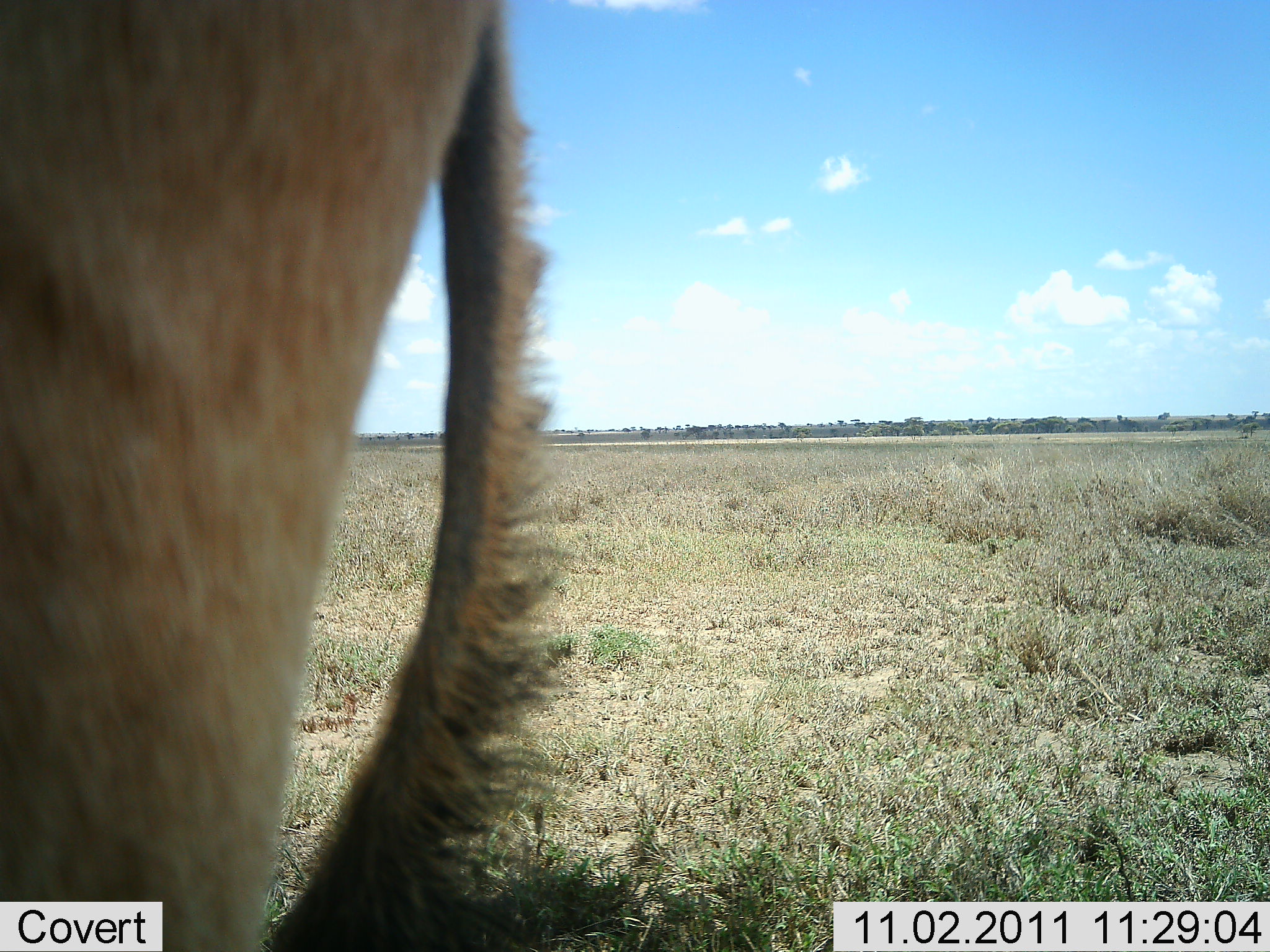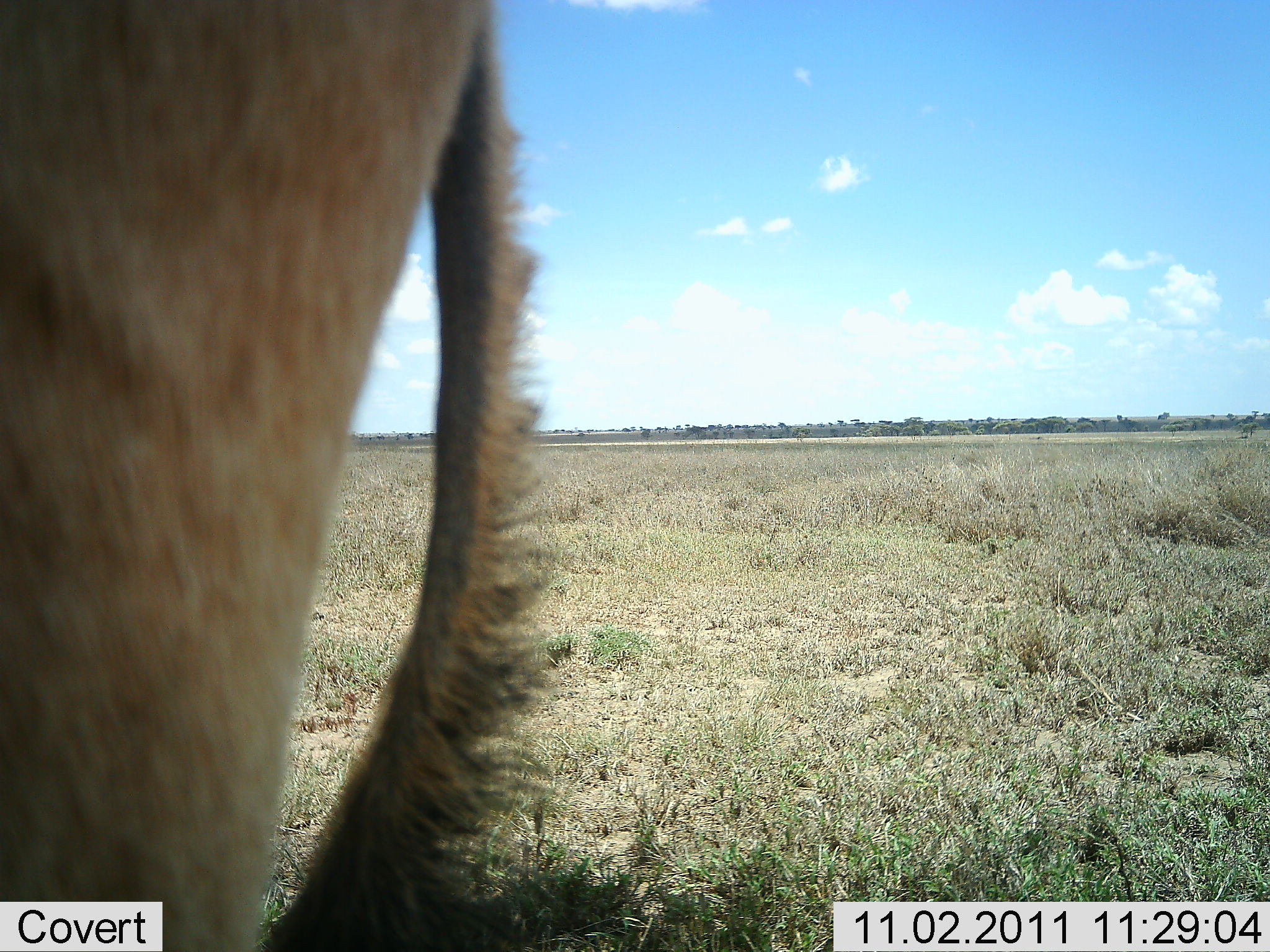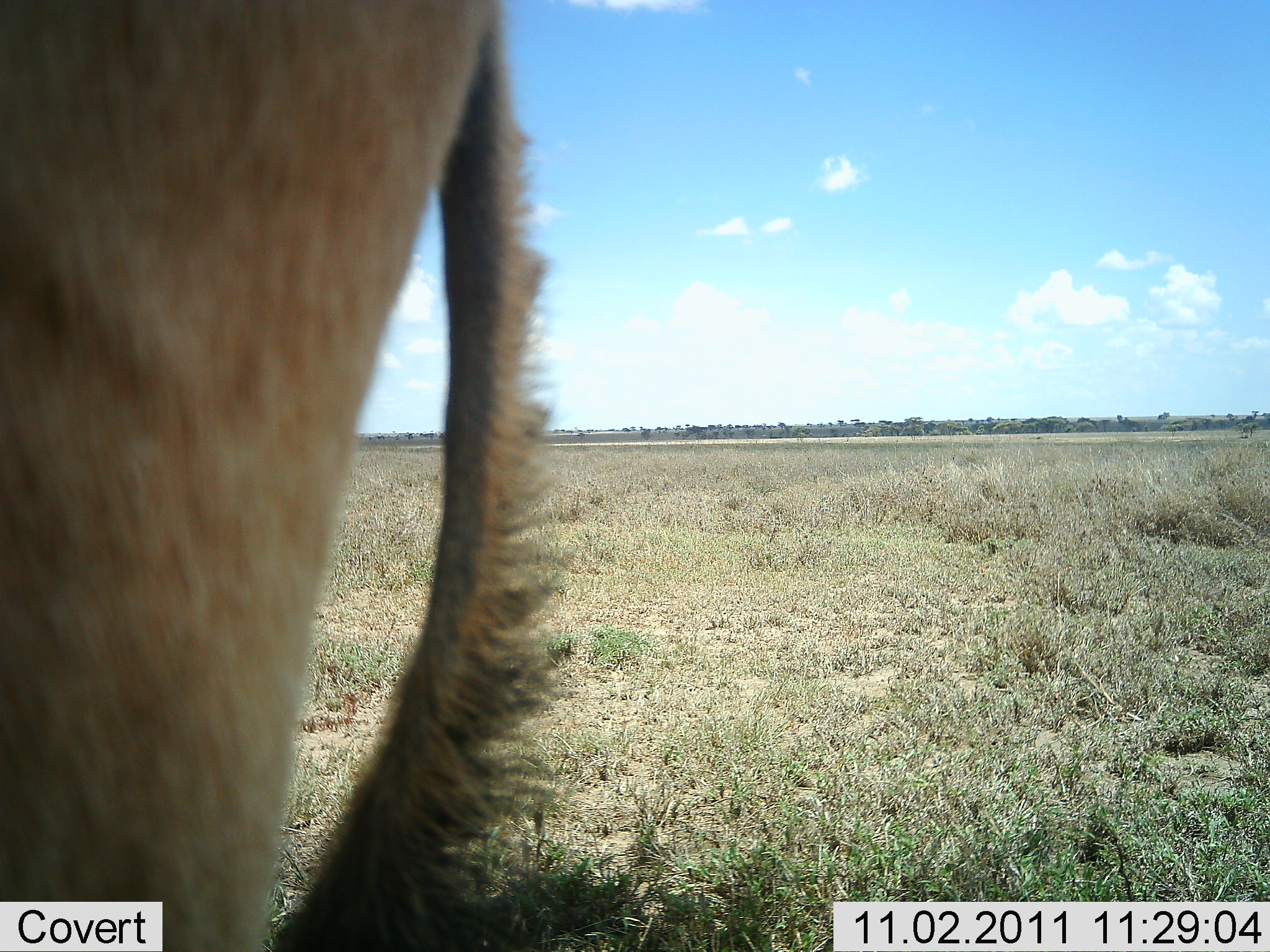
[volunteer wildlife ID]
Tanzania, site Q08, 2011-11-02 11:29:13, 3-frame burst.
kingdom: Animalia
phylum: Chordata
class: Mammalia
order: Artiodactyla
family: Bovidae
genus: Alcelaphus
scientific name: Alcelaphus buselaphus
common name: hartebeest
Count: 1.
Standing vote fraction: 100%.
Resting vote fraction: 0%.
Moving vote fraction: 0%.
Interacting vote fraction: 0%.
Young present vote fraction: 0%.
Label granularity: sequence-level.